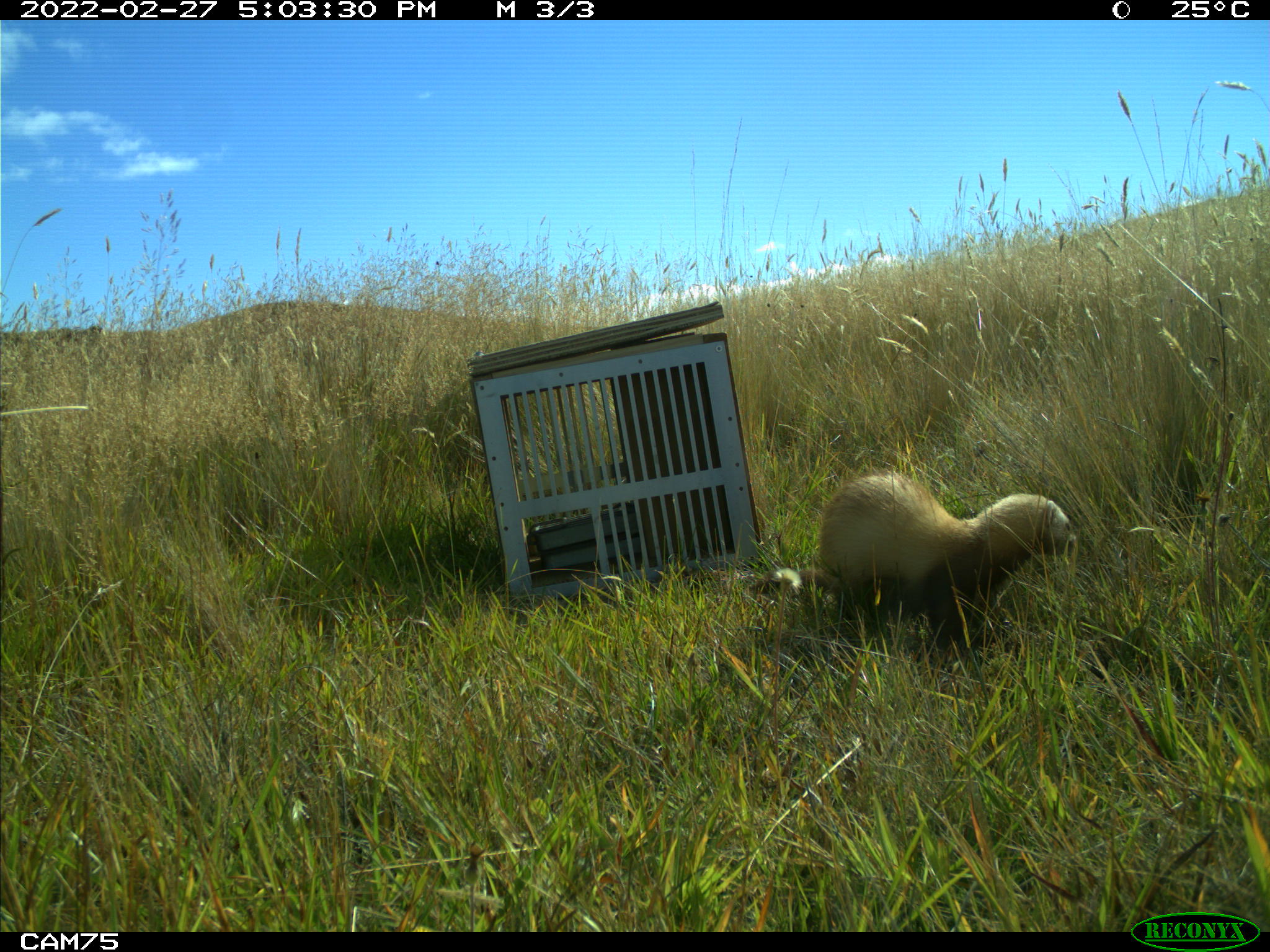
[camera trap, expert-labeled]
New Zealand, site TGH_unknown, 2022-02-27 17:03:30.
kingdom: Animalia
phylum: Chordata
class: Mammalia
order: Carnivora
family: Mustelidae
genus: Mustela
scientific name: Mustela furo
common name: ferret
Ferret (Mustela furo).